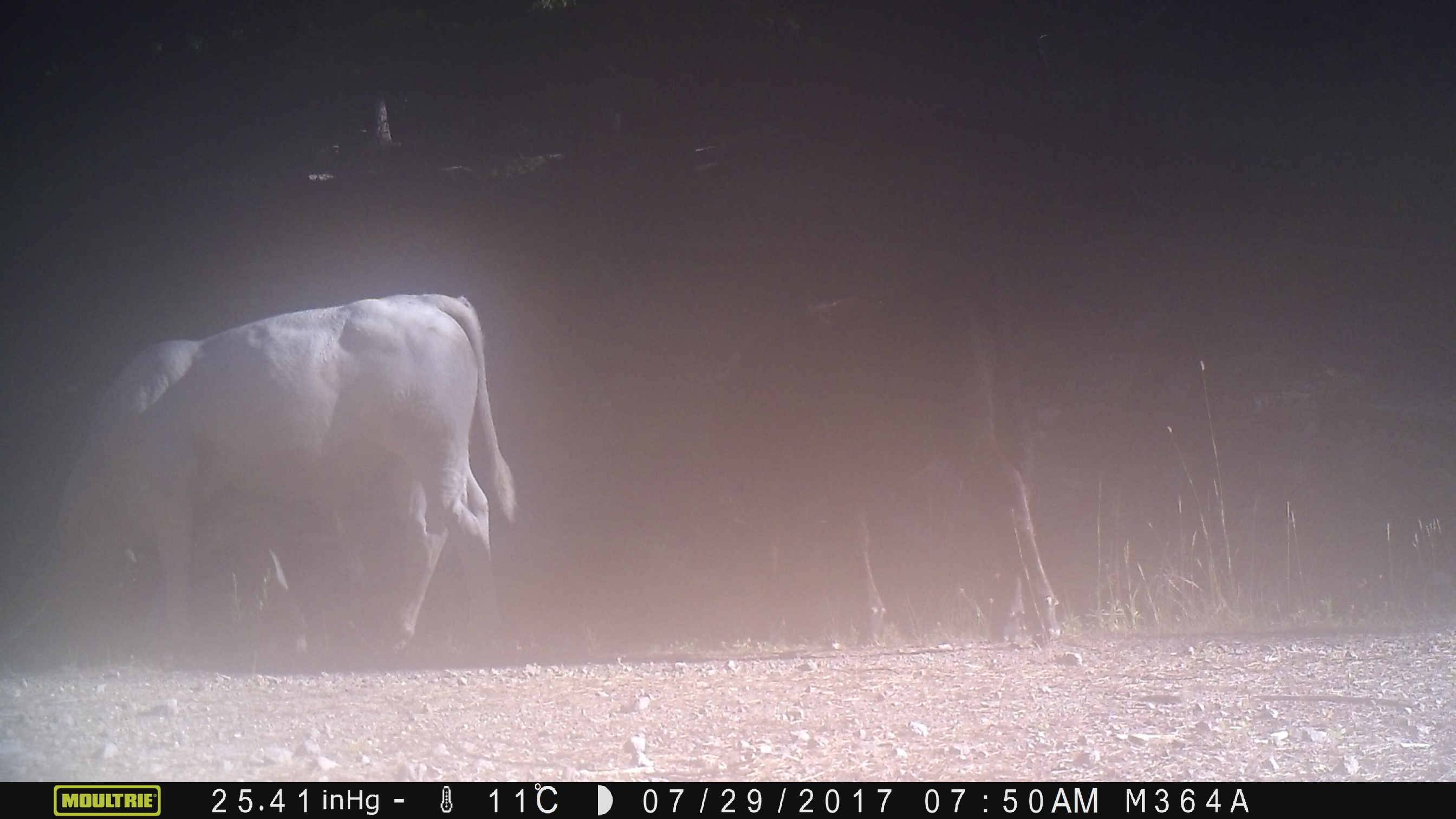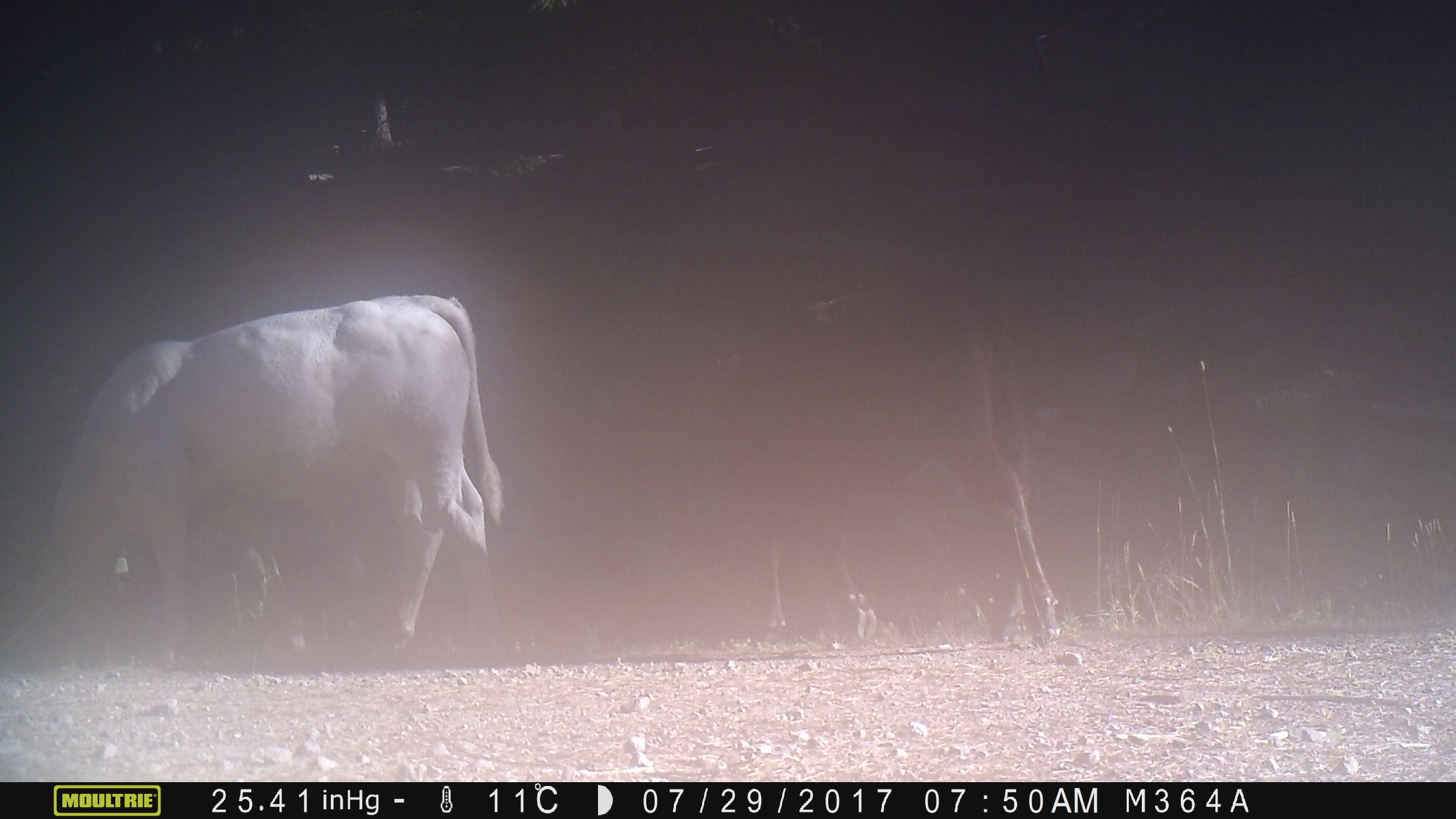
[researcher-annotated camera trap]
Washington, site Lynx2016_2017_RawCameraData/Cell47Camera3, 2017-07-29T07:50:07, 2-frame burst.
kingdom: Animalia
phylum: Chordata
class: Mammalia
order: Artiodactyla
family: Bovidae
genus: Bos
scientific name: Bos taurus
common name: domestic cattle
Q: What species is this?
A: Domestic cattle (Bos taurus).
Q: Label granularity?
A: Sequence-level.